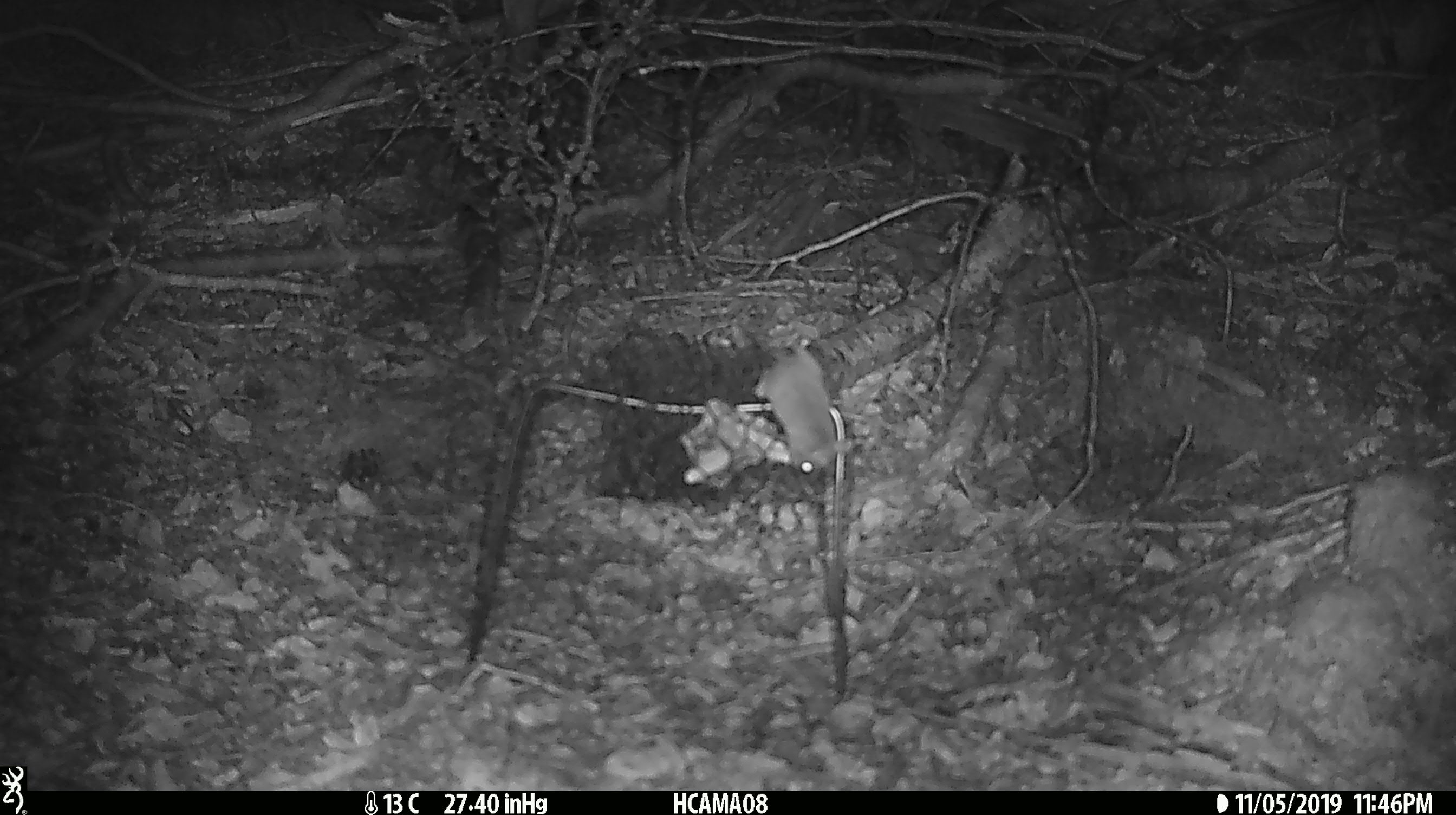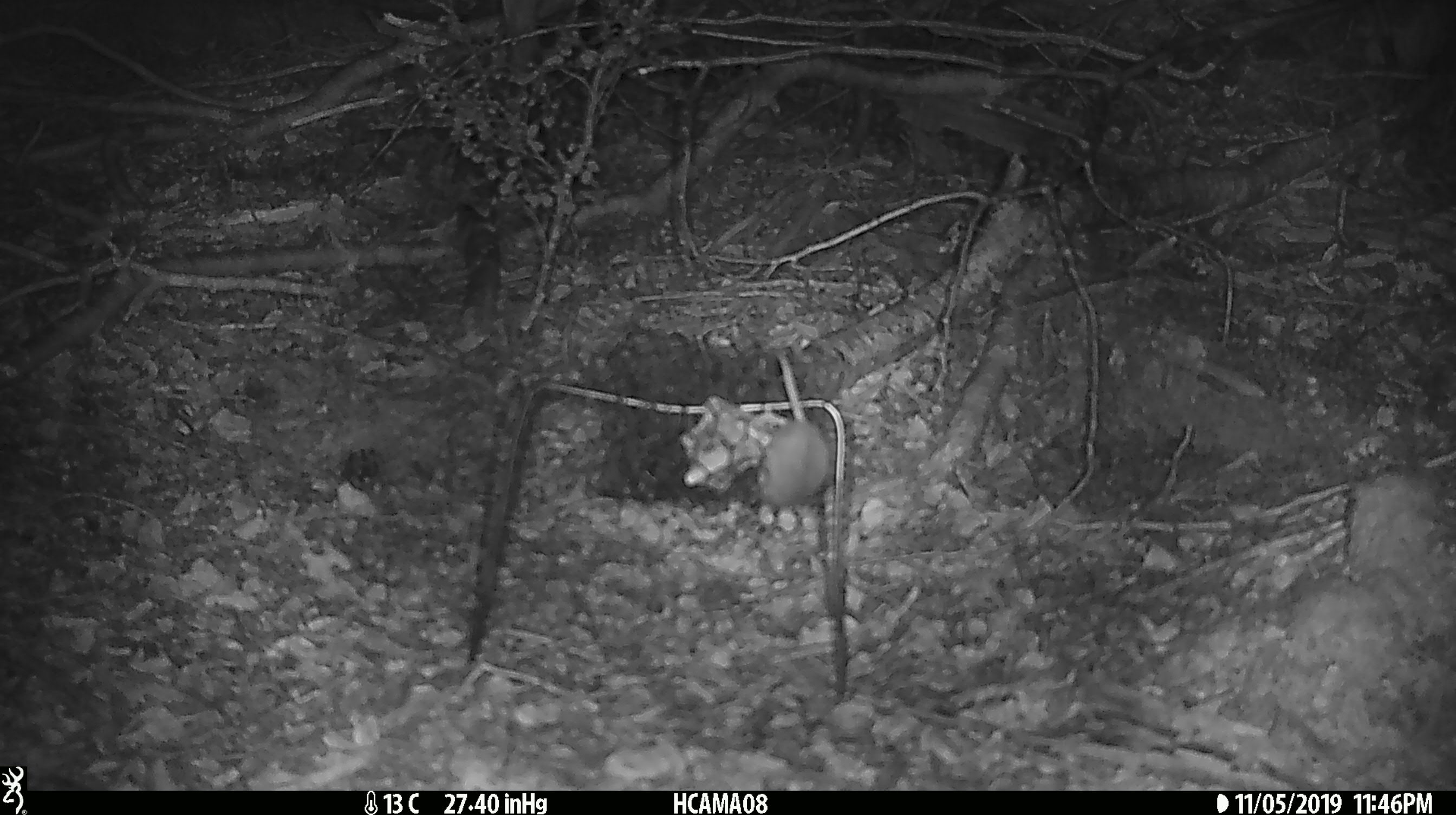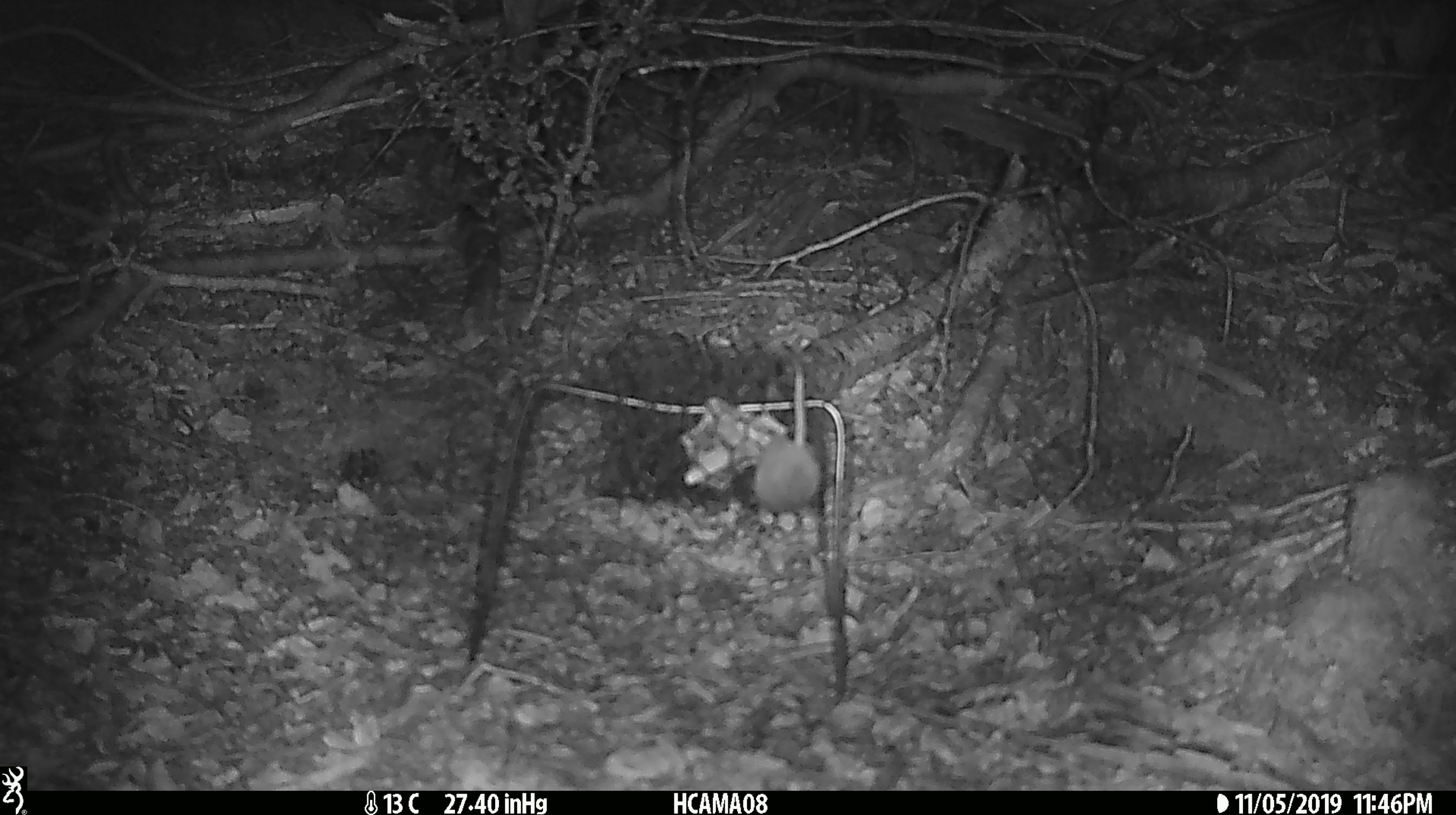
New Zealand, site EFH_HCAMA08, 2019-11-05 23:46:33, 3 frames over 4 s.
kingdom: Animalia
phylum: Chordata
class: Mammalia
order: Rodentia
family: Muridae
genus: Mus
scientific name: Mus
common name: mouse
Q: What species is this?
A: Mouse (Mus).